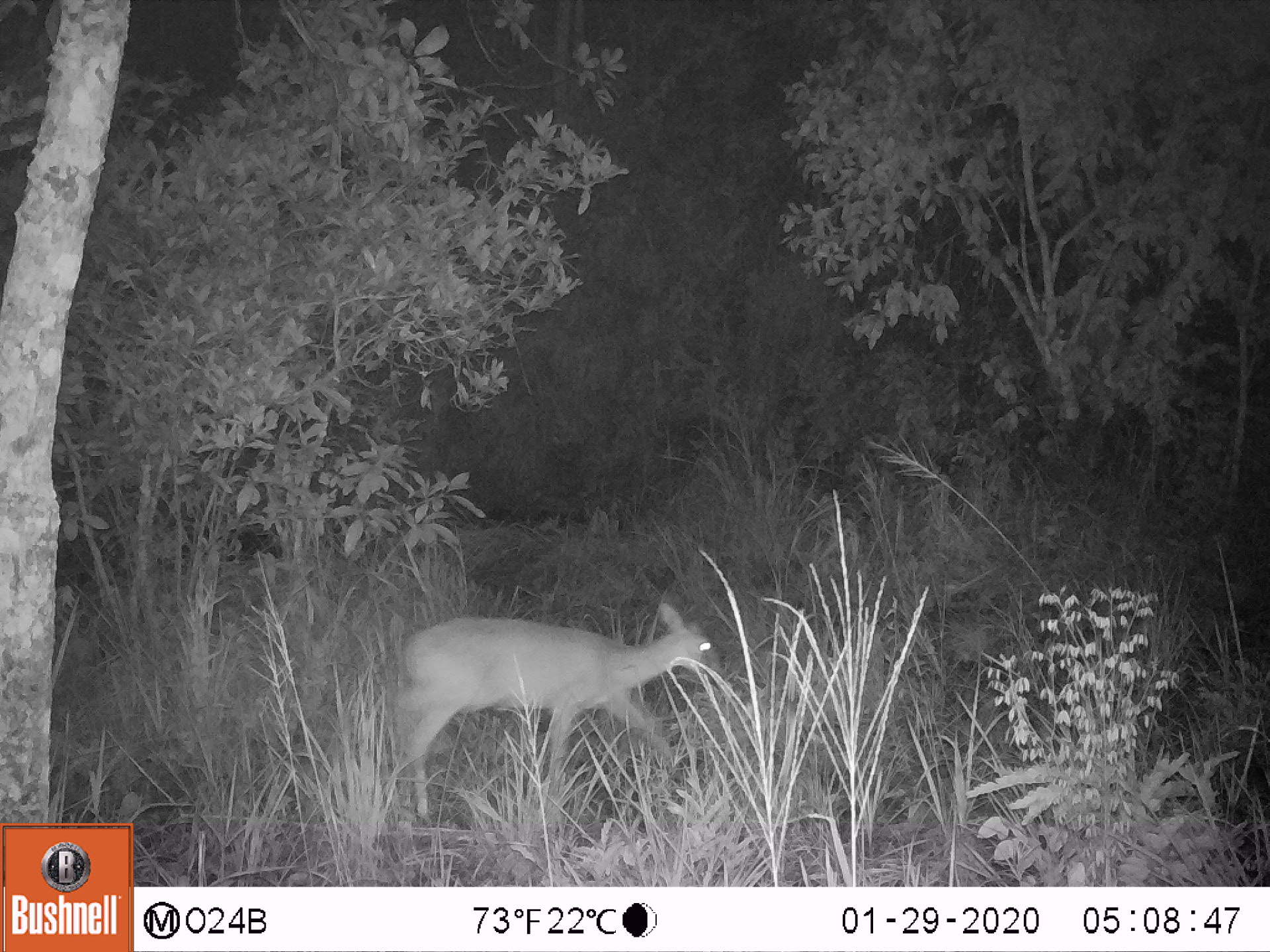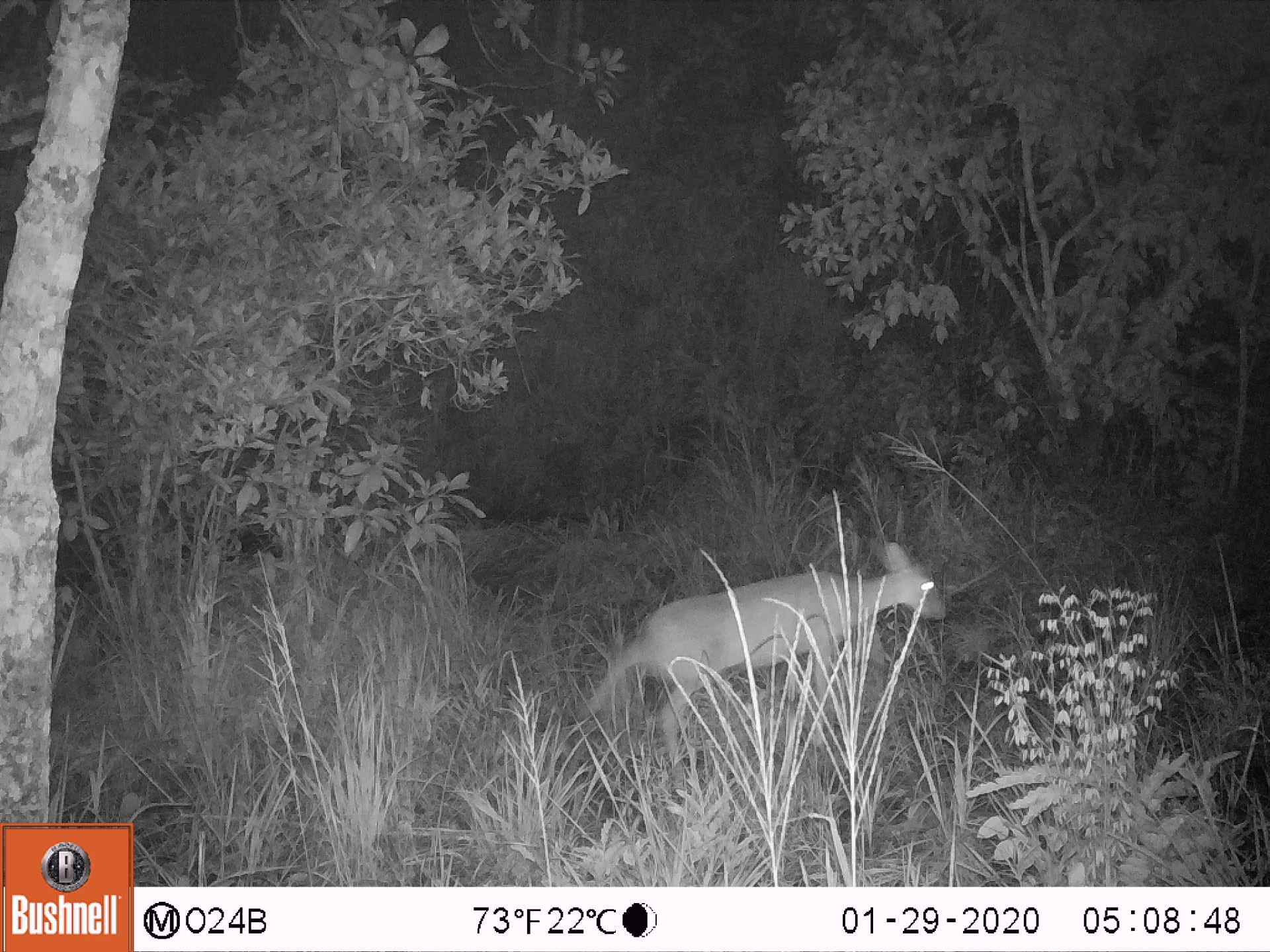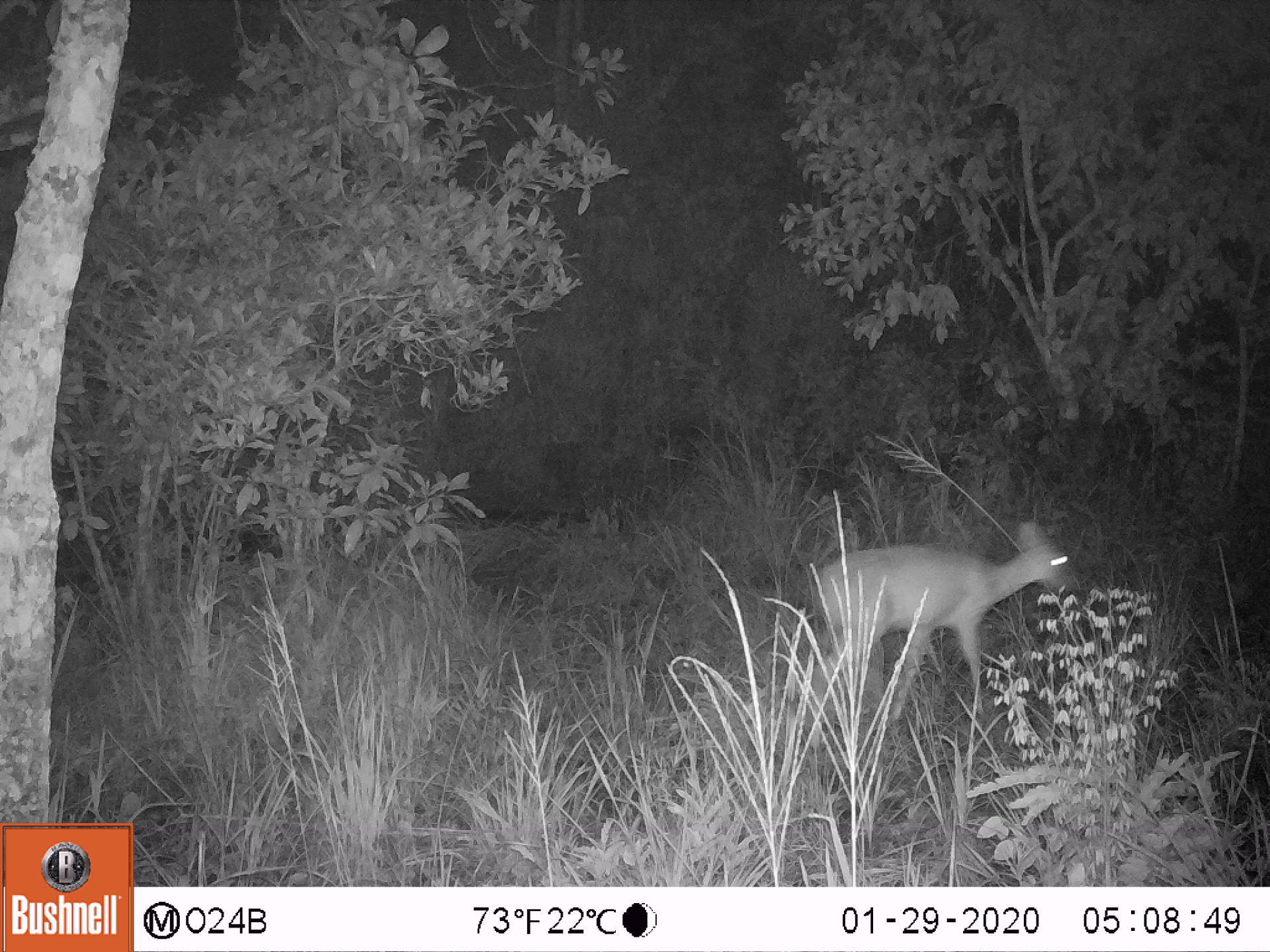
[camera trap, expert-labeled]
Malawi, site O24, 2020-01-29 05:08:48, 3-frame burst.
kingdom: Animalia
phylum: Chordata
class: Mammalia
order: Artiodactyla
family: Bovidae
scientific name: Antilopinae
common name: small antelope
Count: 1.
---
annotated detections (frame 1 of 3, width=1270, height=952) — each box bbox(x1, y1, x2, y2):
small antelope: bbox(367, 588, 729, 831)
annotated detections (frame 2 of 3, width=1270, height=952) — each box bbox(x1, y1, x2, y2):
small antelope: bbox(555, 527, 953, 812)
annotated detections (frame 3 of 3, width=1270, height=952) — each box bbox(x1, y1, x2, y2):
small antelope: bbox(775, 505, 1088, 738)